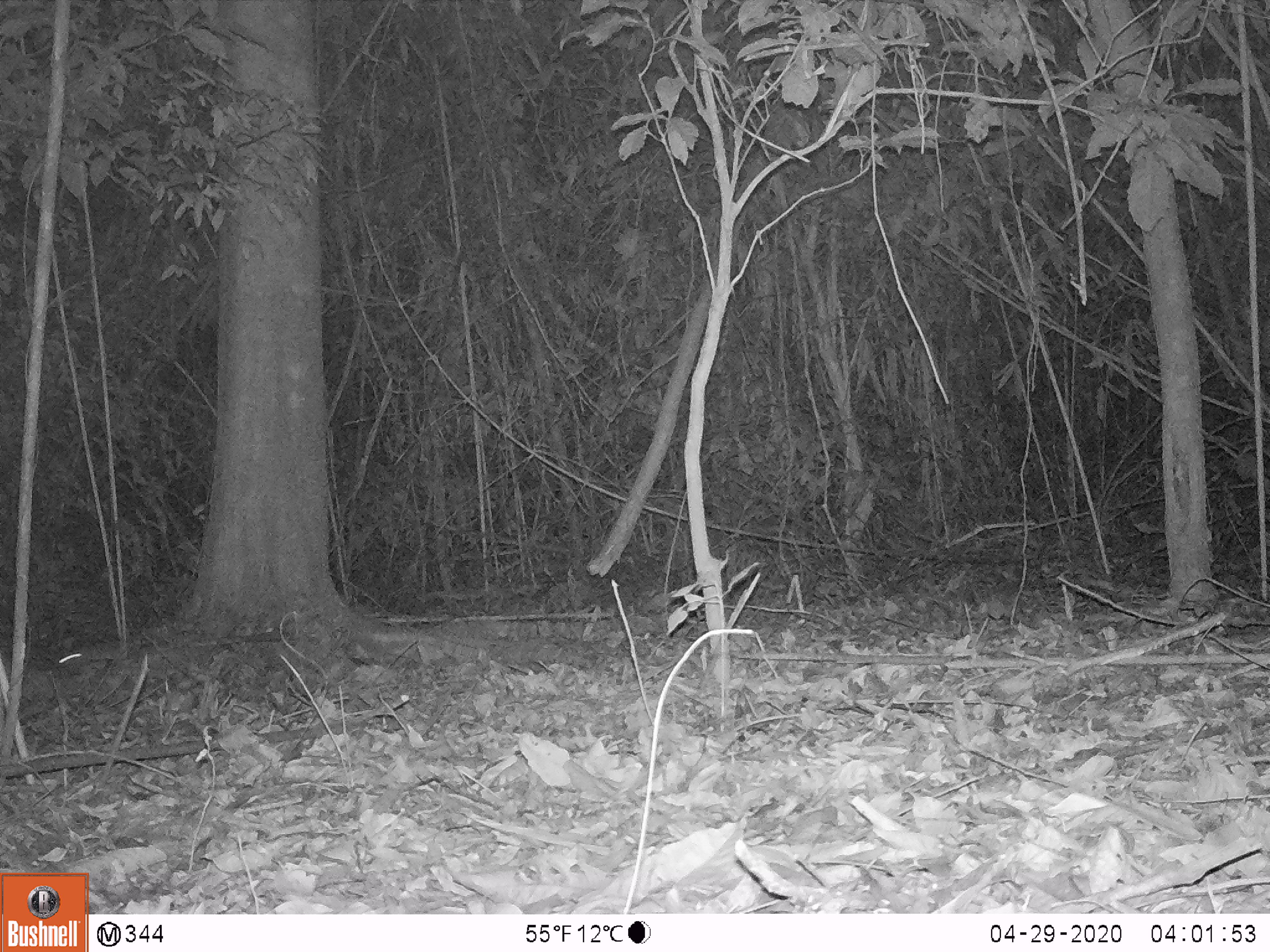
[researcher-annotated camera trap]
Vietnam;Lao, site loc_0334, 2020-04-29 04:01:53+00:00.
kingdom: Animalia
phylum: Chordata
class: Mammalia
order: Rodentia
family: Muridae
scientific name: Muridae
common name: old-world mice and rats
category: unidentified murid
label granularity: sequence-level